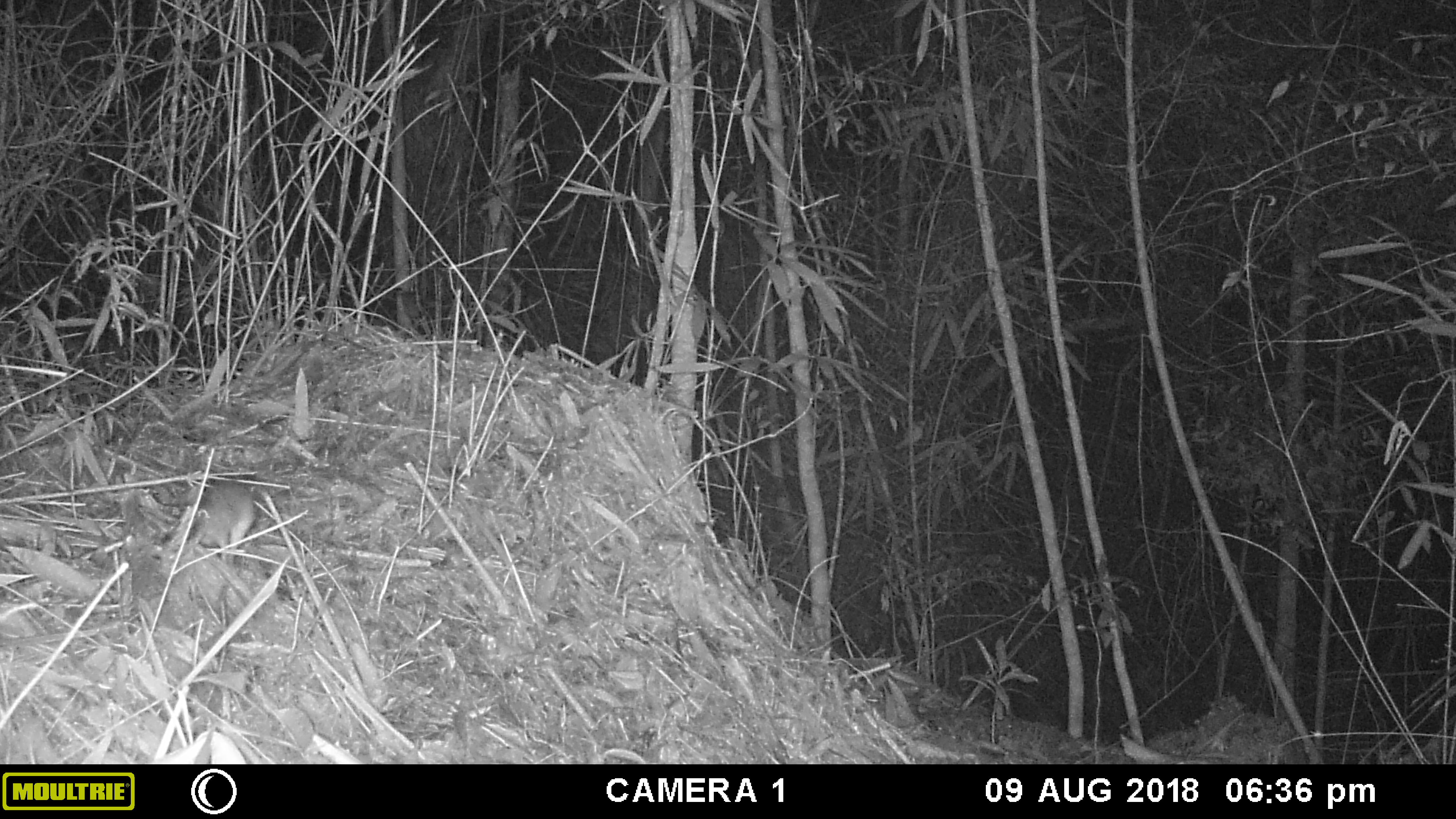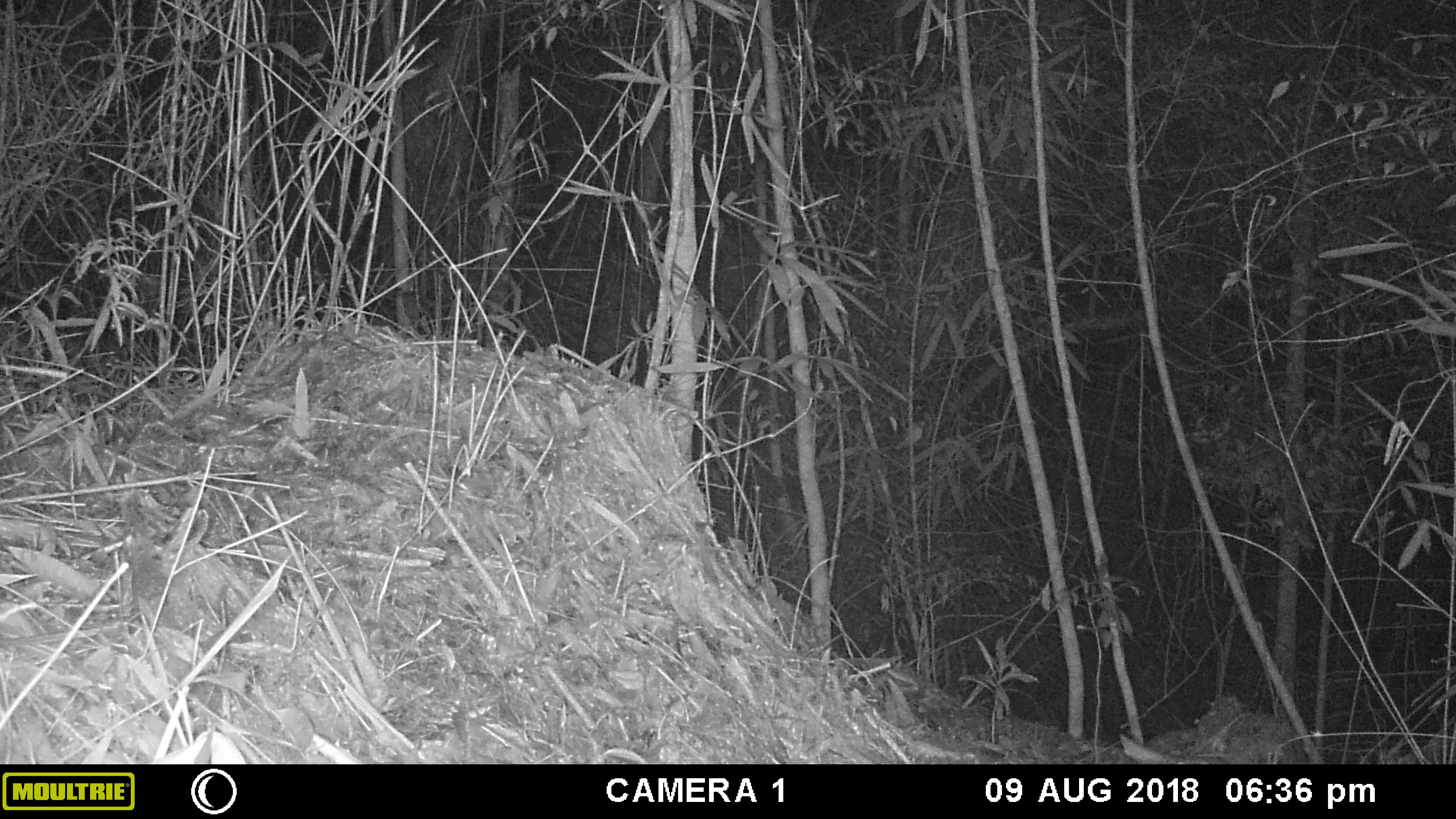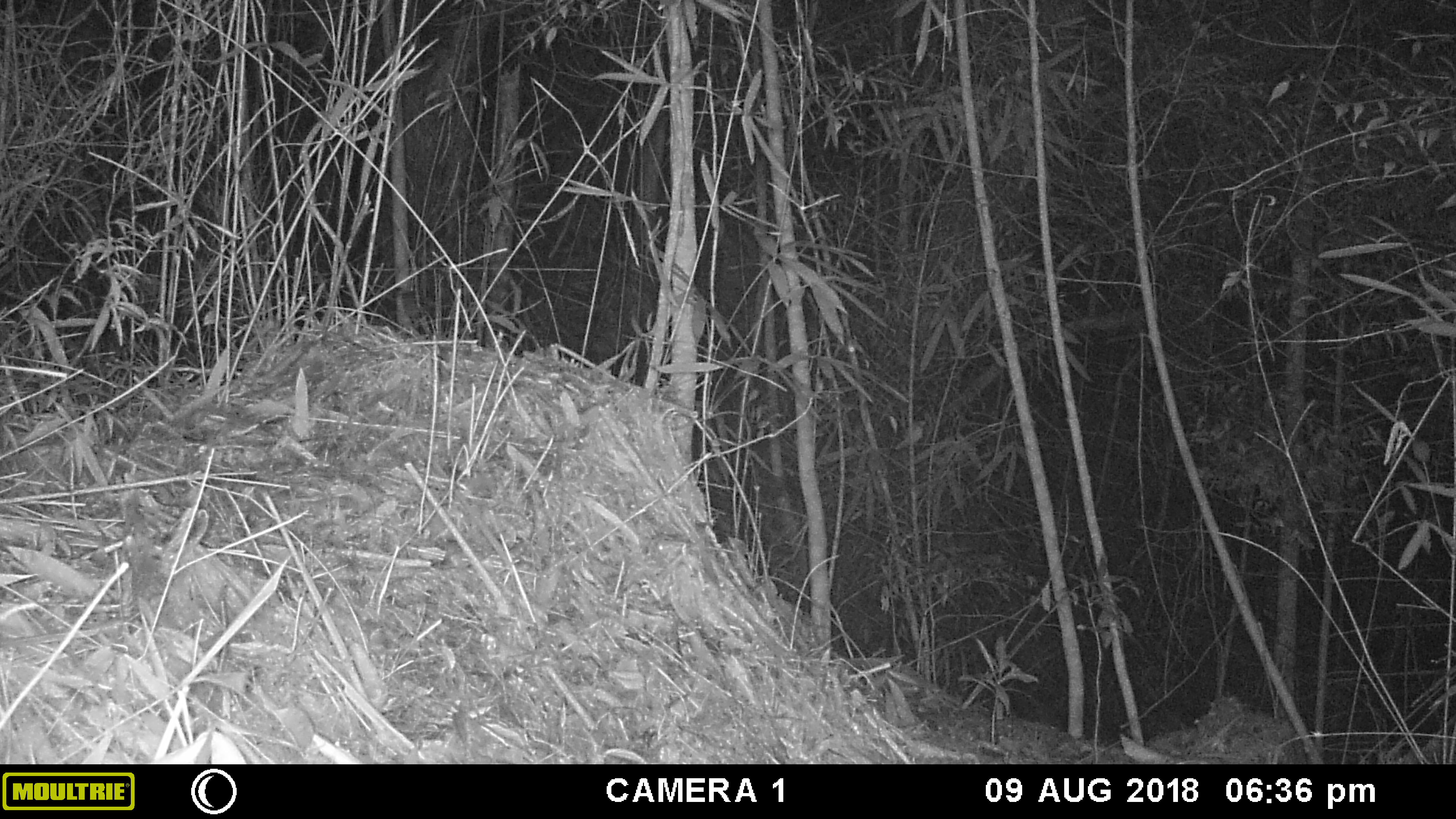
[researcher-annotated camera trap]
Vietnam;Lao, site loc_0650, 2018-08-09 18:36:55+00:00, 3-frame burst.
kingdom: Animalia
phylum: Chordata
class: Mammalia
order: Rodentia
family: Muridae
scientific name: Muridae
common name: old-world mice and rats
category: unidentified murid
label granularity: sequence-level